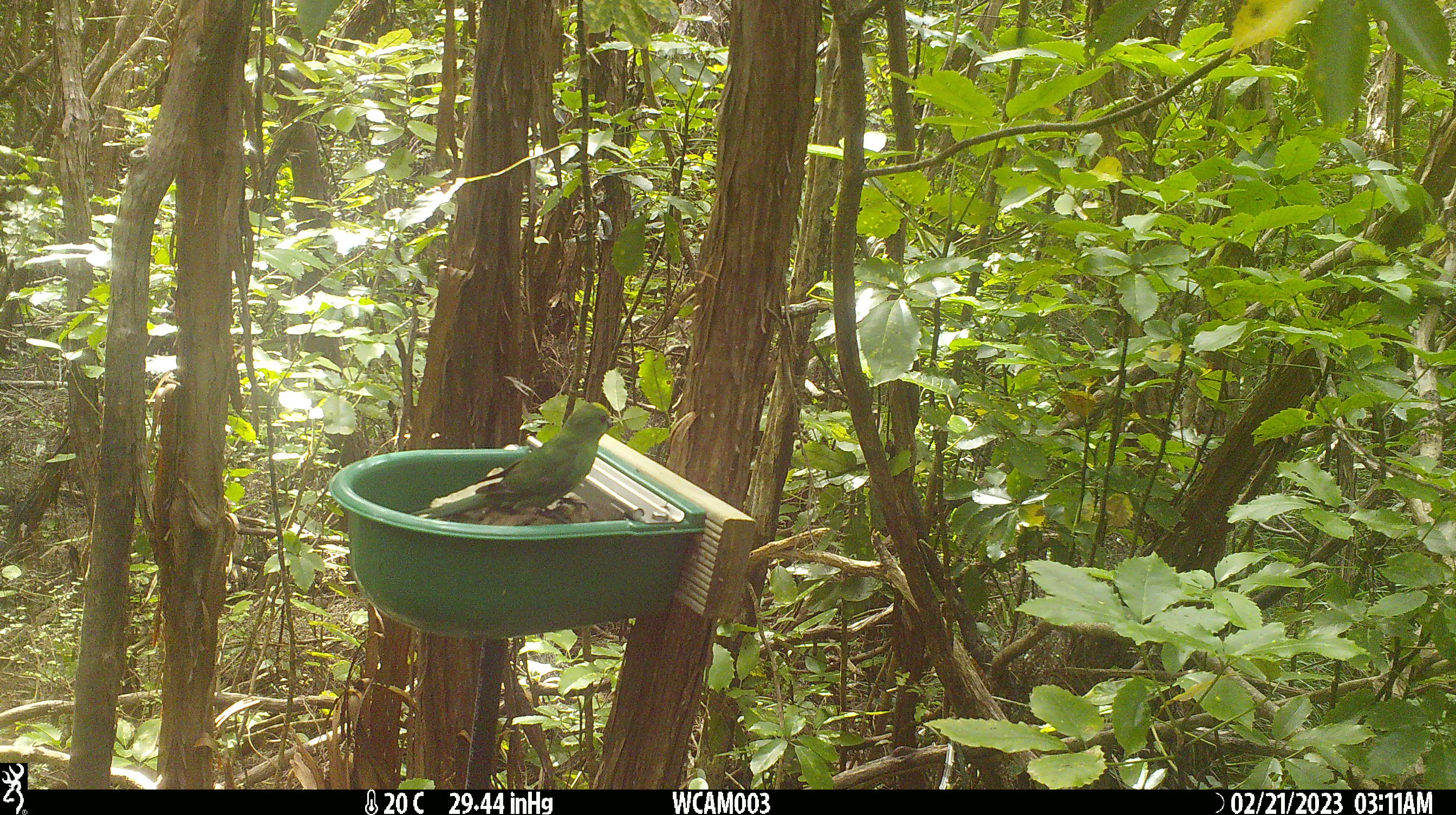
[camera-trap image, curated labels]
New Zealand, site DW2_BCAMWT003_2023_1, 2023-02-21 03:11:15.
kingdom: Animalia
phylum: Chordata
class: Aves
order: Psittaciformes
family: Psittaculidae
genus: Cyanoramphus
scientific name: Cyanoramphus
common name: parakeet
Parakeet (Cyanoramphus).